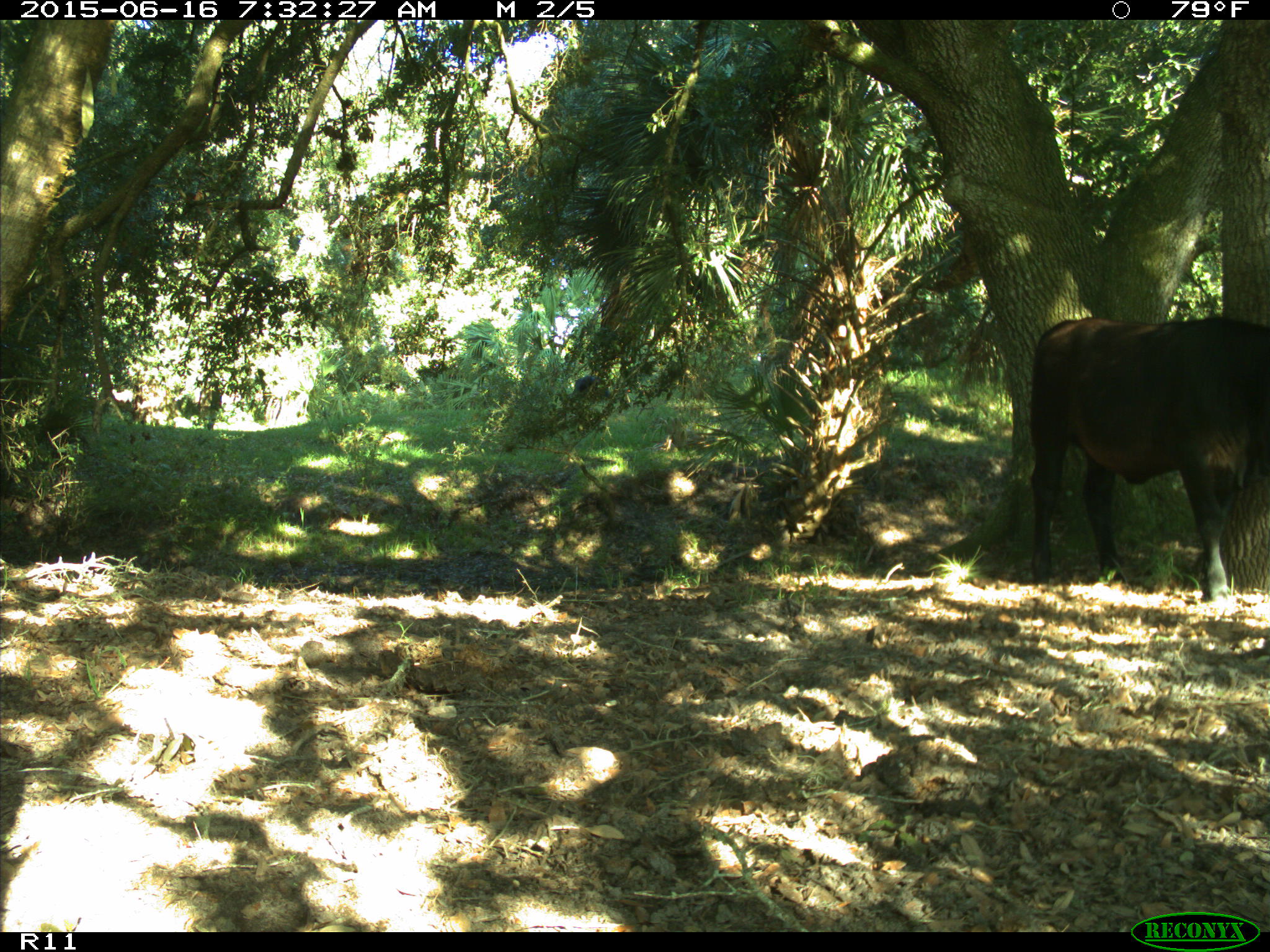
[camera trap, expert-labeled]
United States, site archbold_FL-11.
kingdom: Animalia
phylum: Chordata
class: Mammalia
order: Artiodactyla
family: Bovidae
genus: Bos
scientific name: Bos taurus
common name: domestic cow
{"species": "Bos taurus (domestic cow)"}